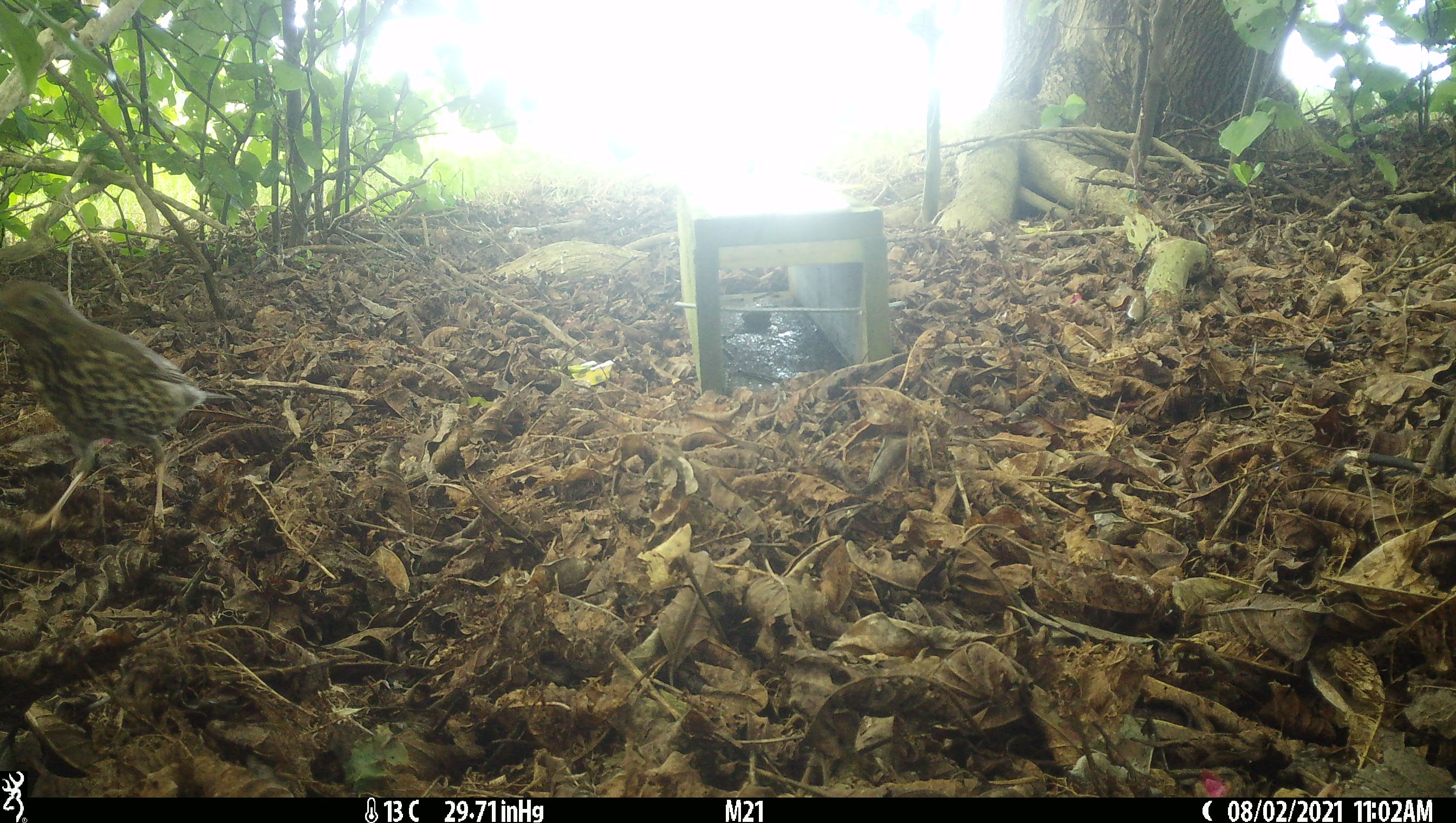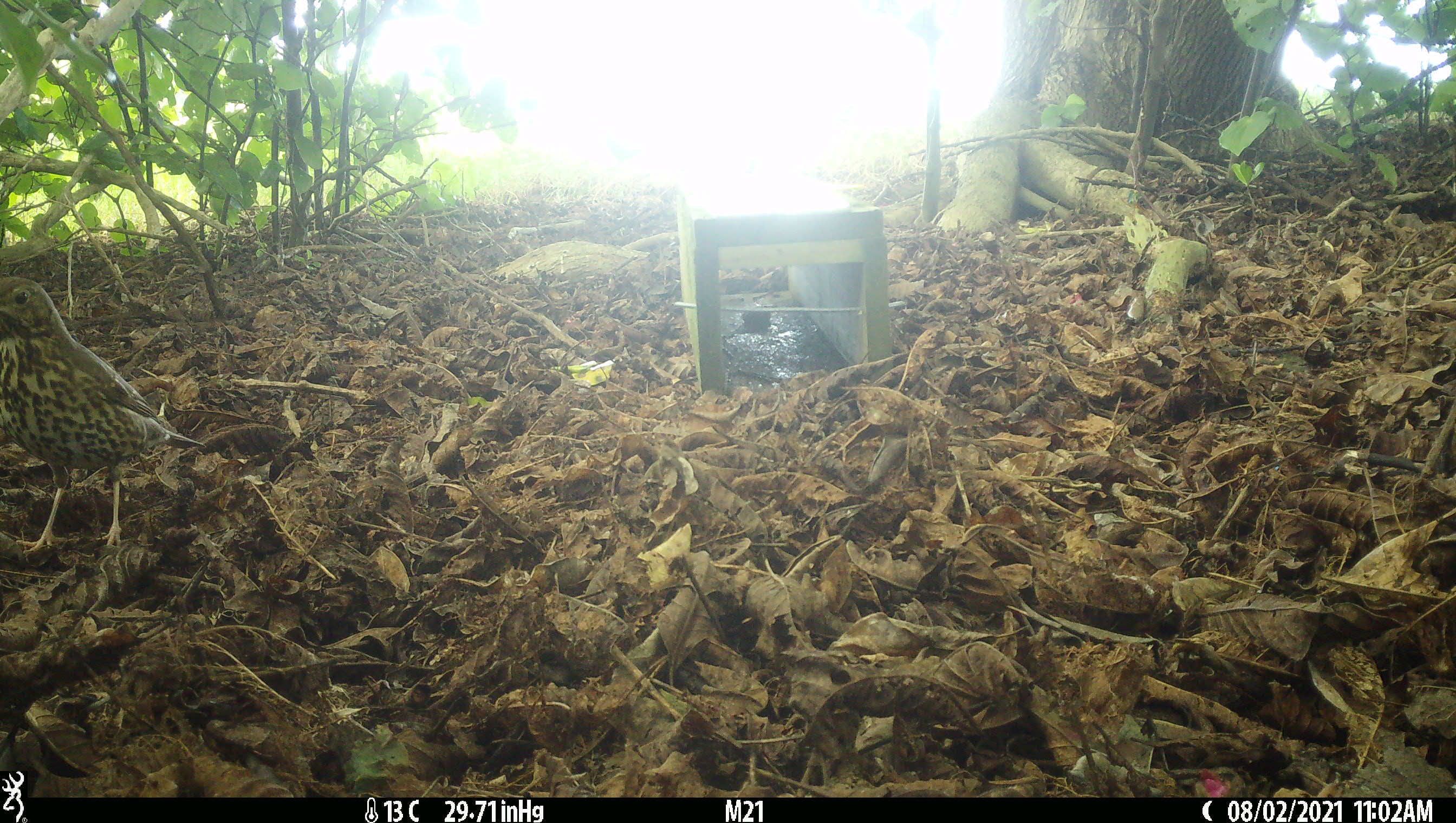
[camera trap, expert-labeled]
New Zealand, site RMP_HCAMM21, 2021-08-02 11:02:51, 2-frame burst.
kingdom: Animalia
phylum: Chordata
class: Aves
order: Passeriformes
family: Turdidae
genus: Turdus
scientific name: Turdus philomelos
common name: song thrush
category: thrush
Thrush (song thrush) (Turdus philomelos).